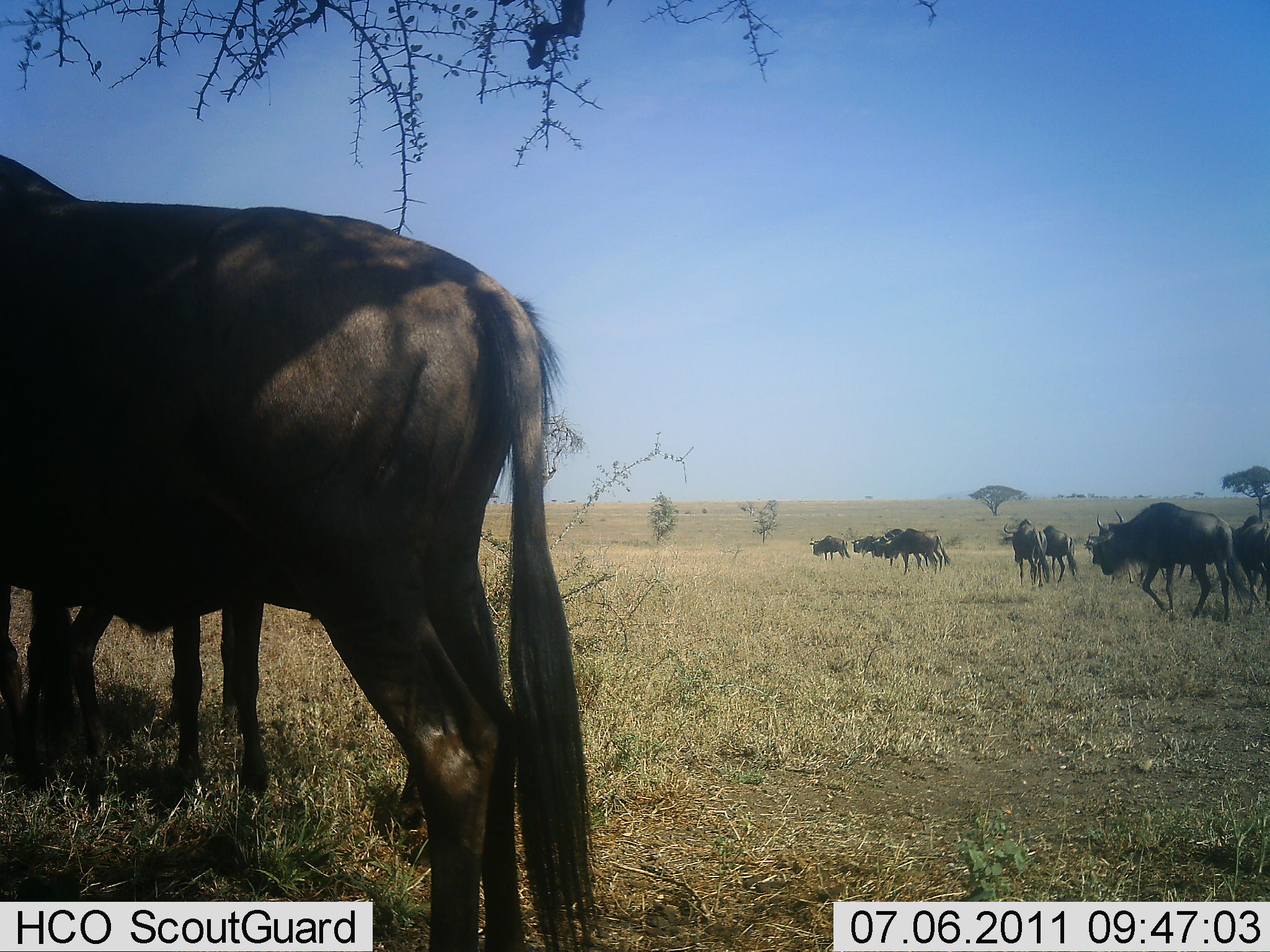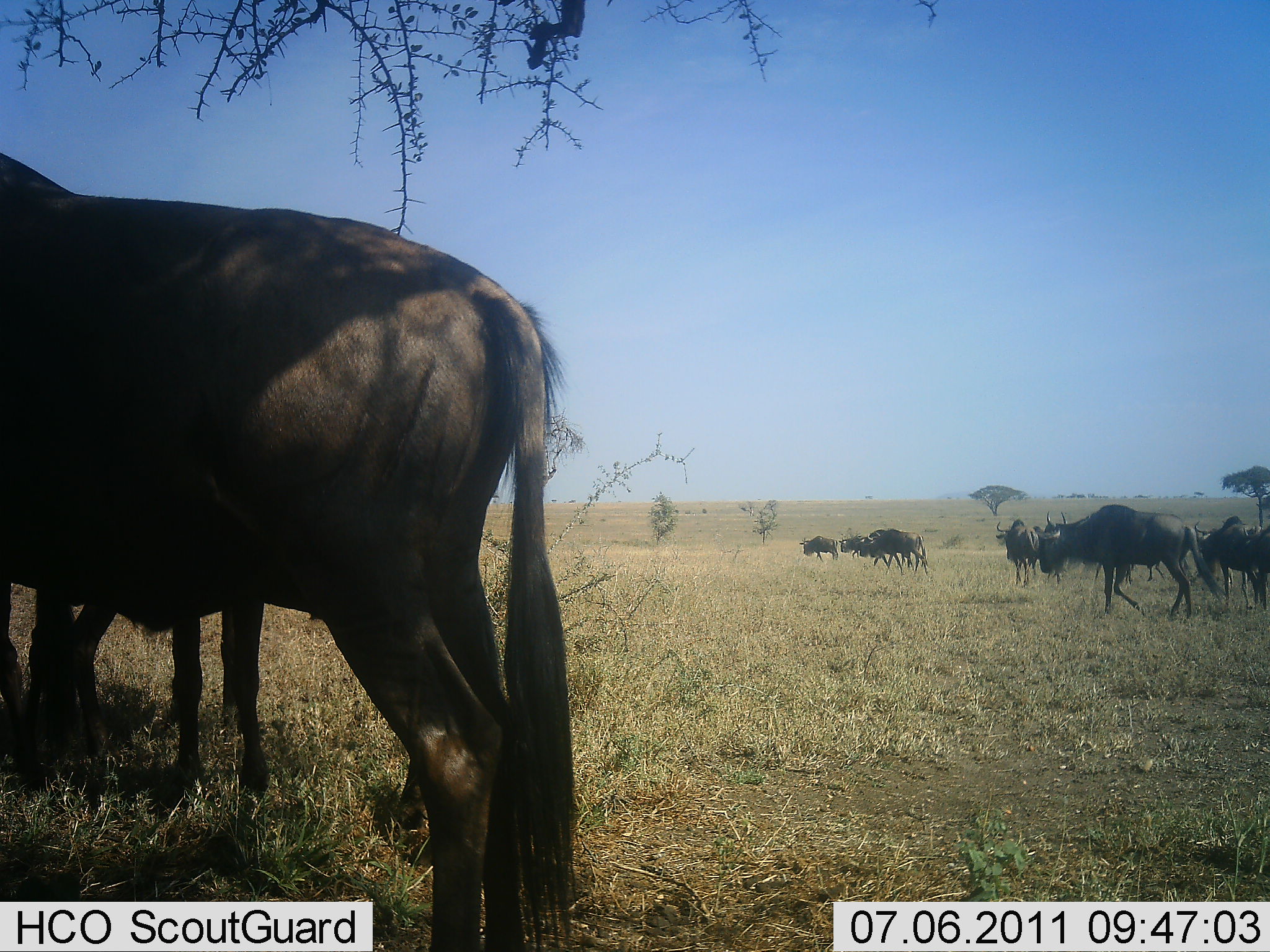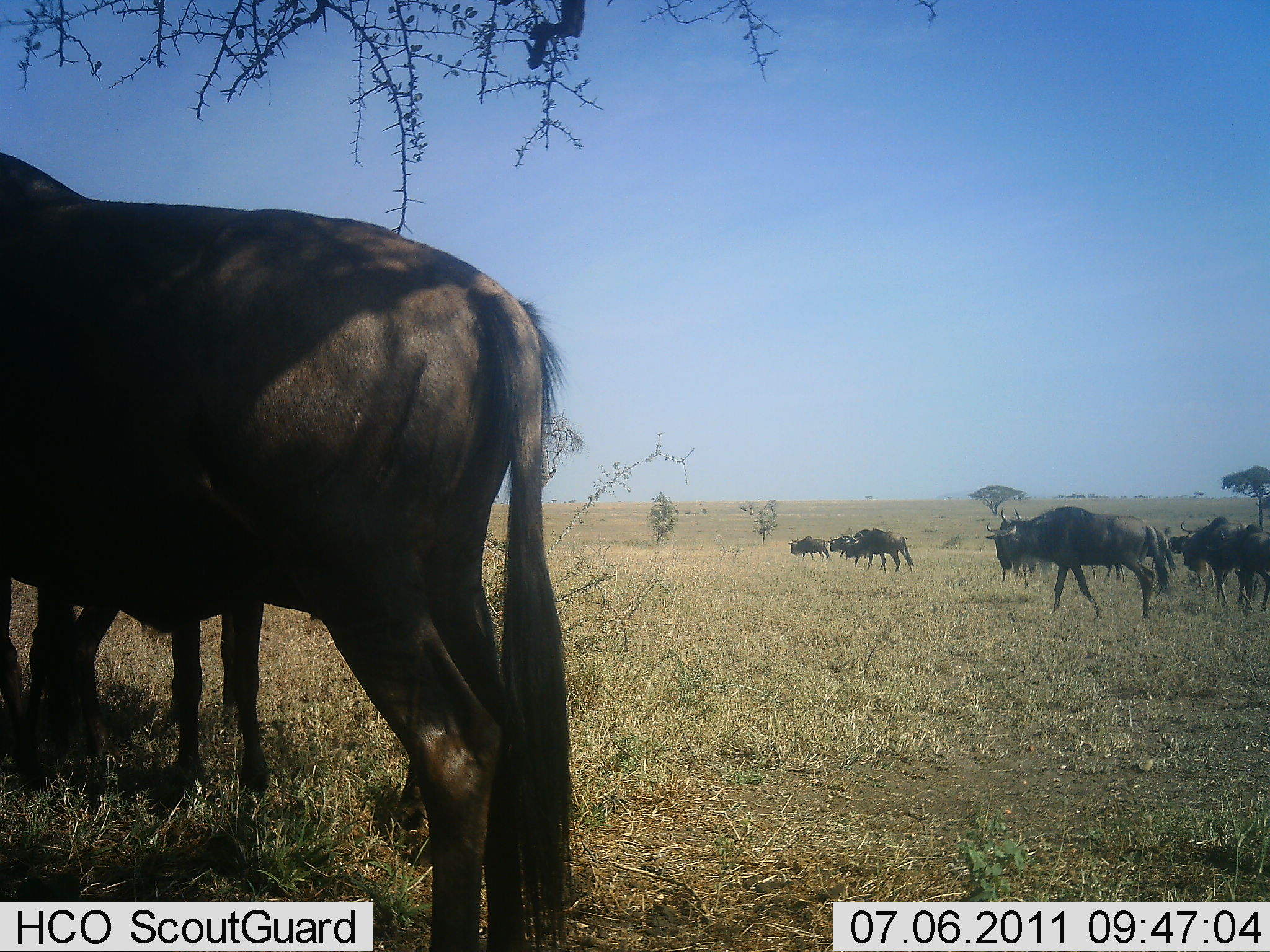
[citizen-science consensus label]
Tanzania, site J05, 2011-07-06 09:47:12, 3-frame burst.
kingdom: Animalia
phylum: Chordata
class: Mammalia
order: Artiodactyla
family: Bovidae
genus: Connochaetes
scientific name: Connochaetes taurinus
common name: blue wildebeest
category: wildebeest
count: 11-50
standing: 60%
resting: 10%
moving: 90%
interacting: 0%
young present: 30%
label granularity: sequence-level